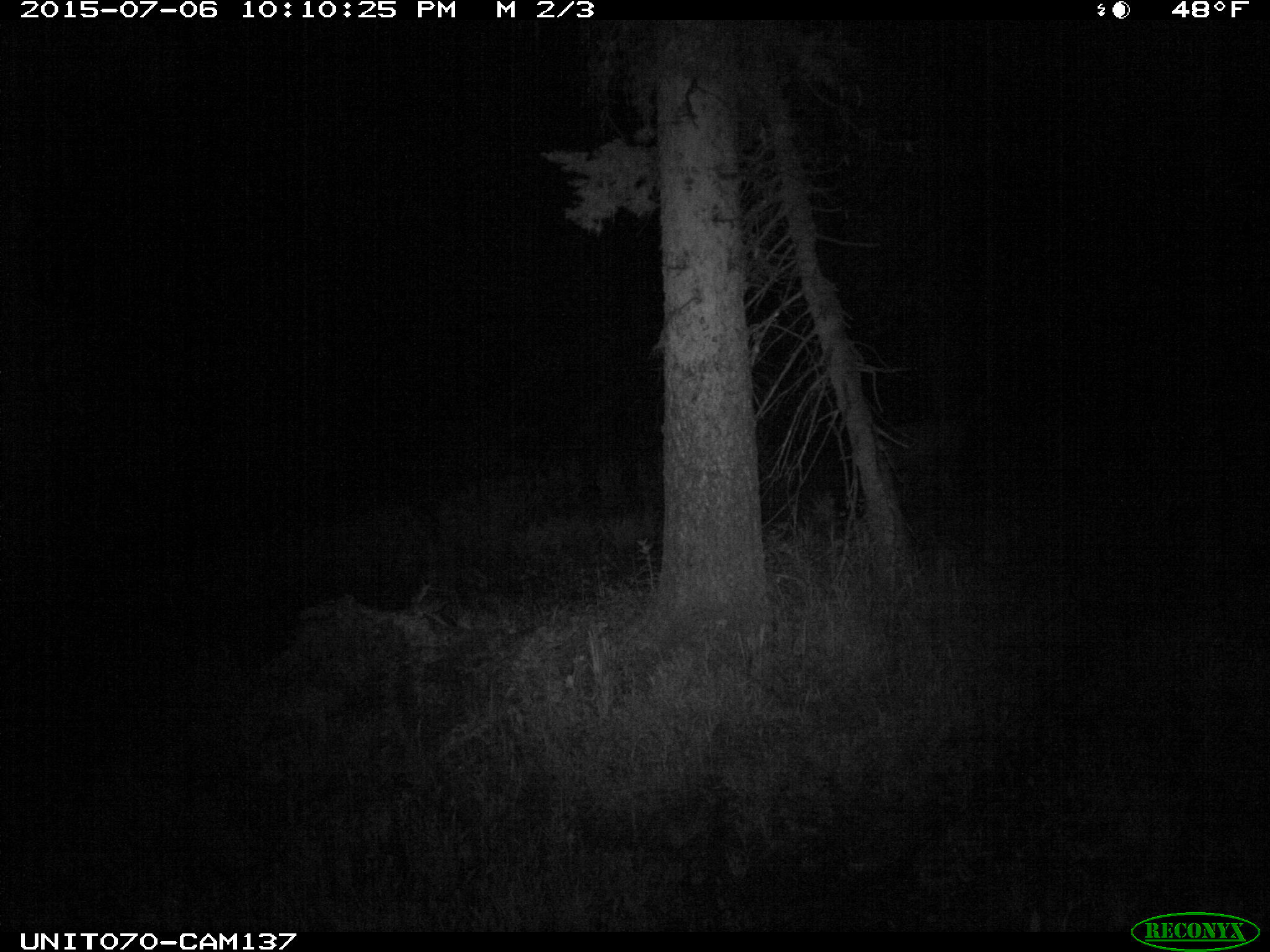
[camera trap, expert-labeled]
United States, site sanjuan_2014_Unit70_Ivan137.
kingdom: Animalia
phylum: Chordata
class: Mammalia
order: Artiodactyla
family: Cervidae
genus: Odocoileus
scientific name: Odocoileus hemionus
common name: mule deer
Odocoileus hemionus (mule deer).